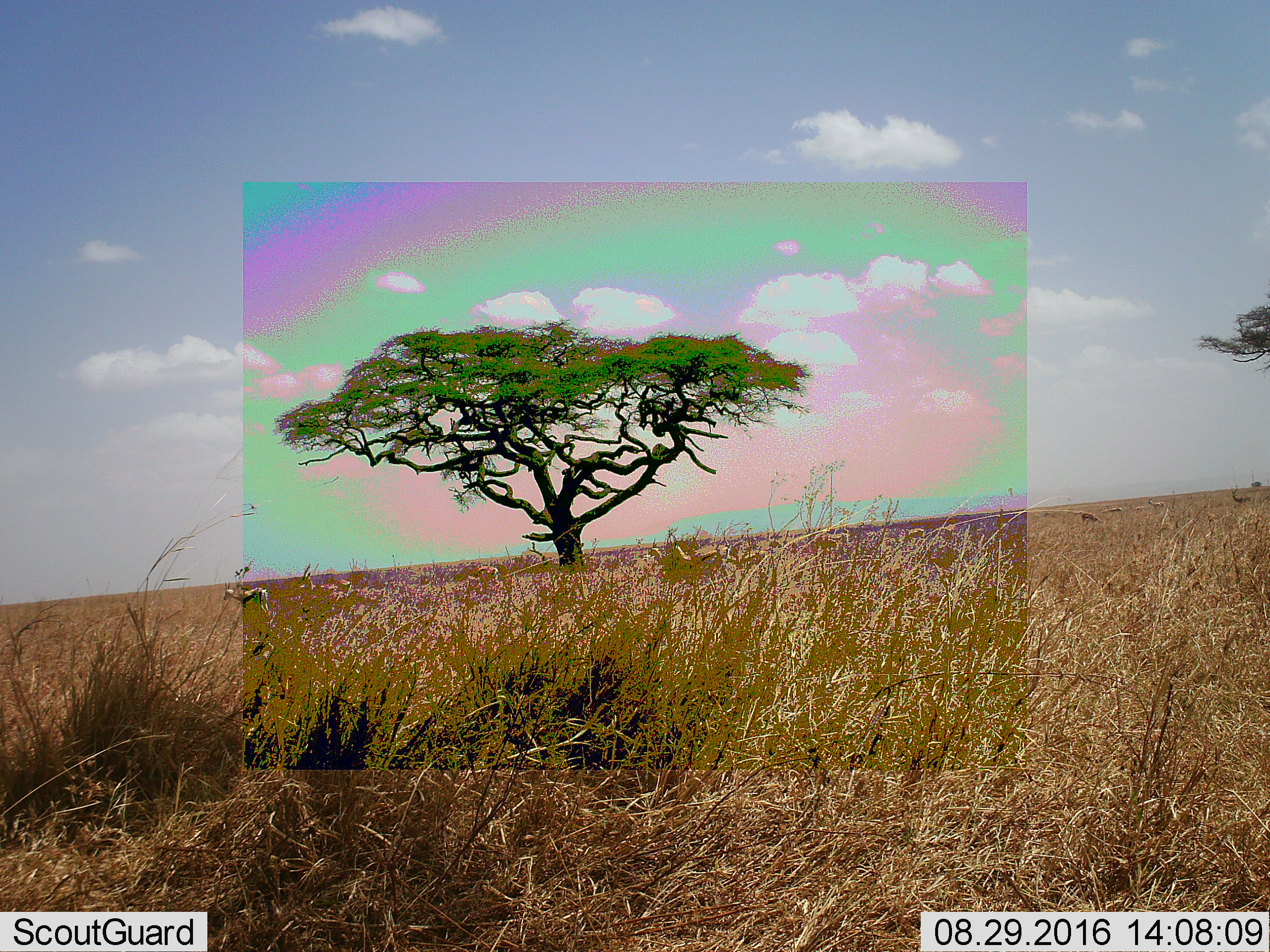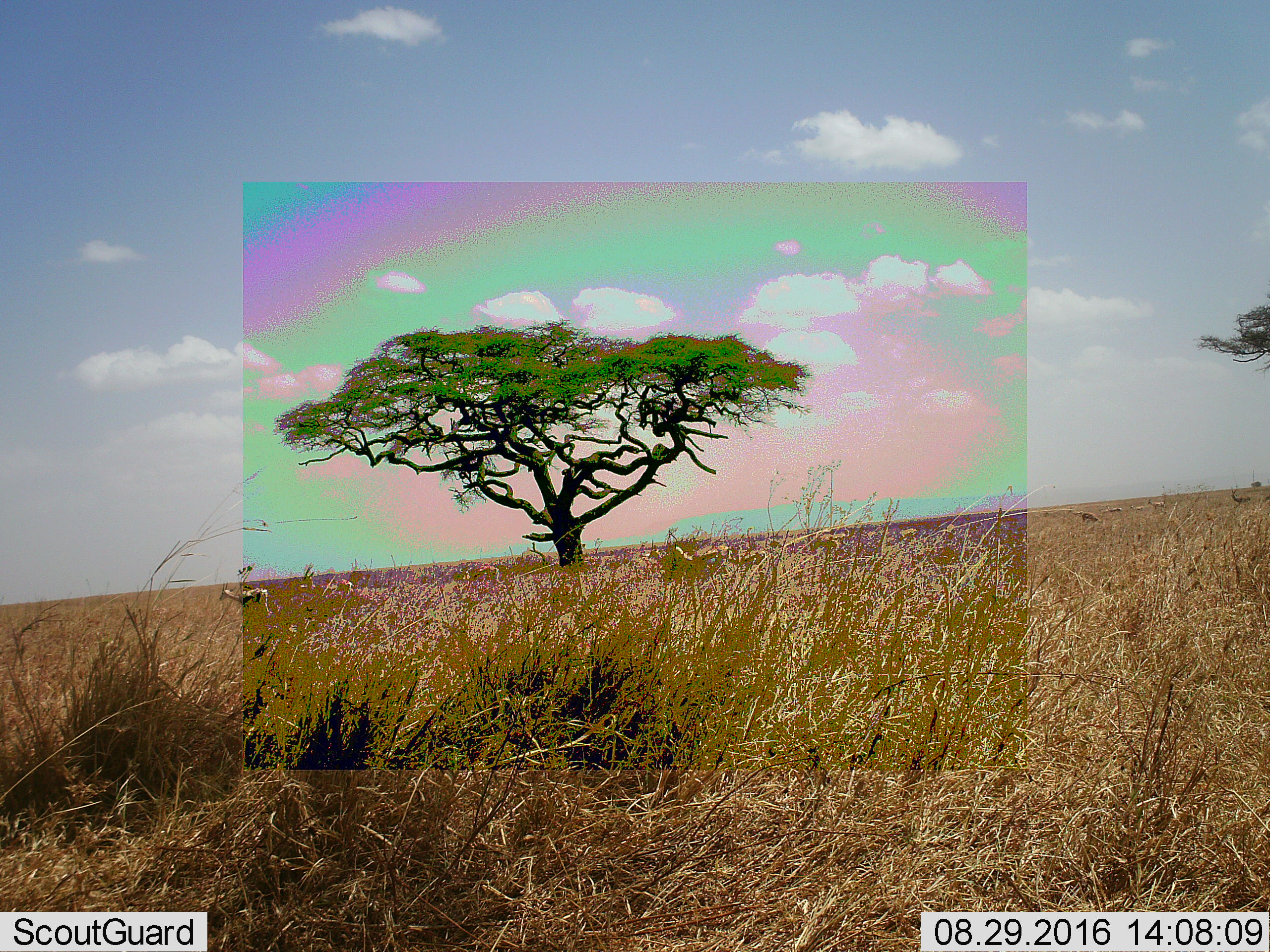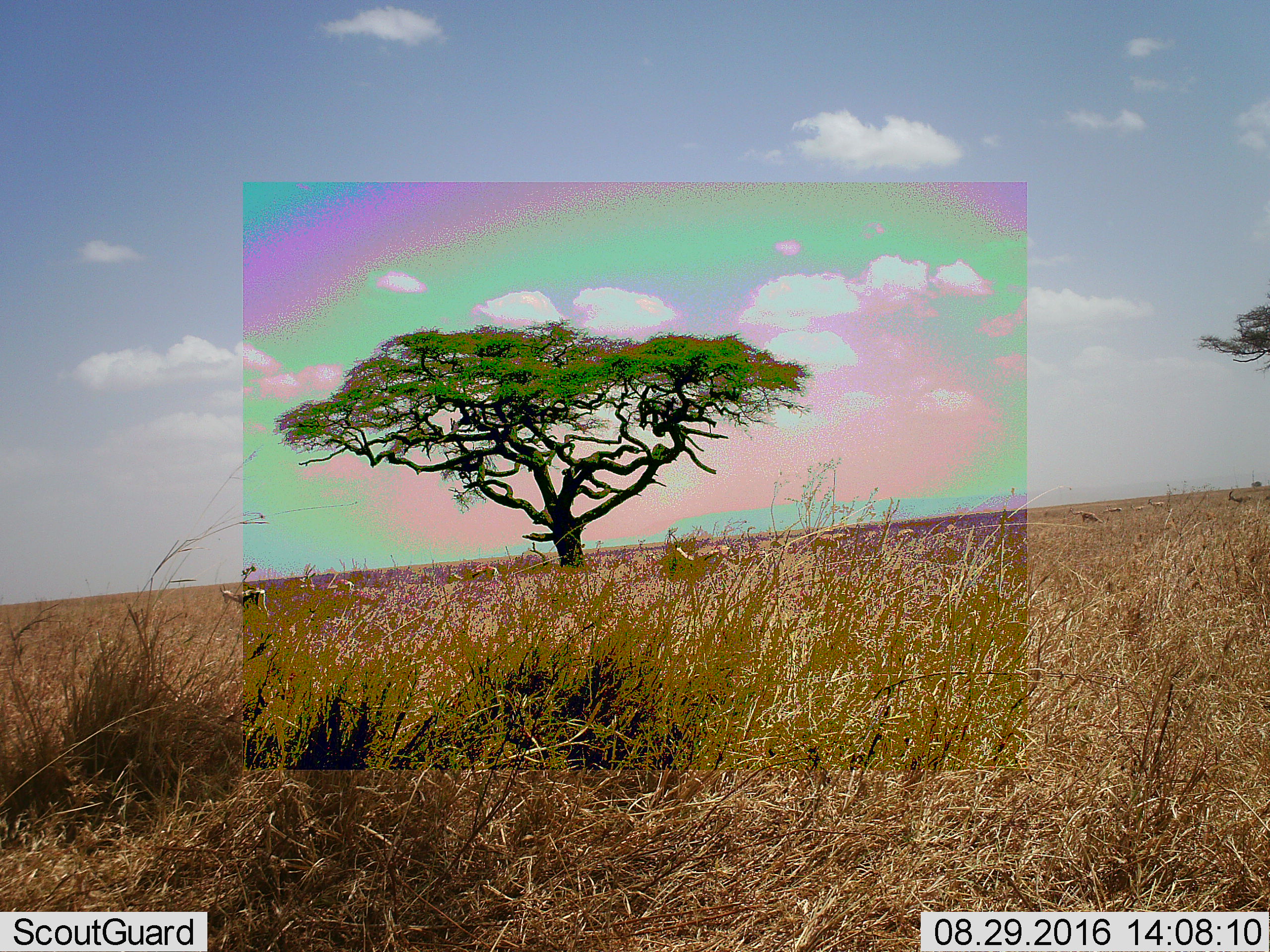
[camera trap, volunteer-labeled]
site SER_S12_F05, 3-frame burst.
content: unidentified animal